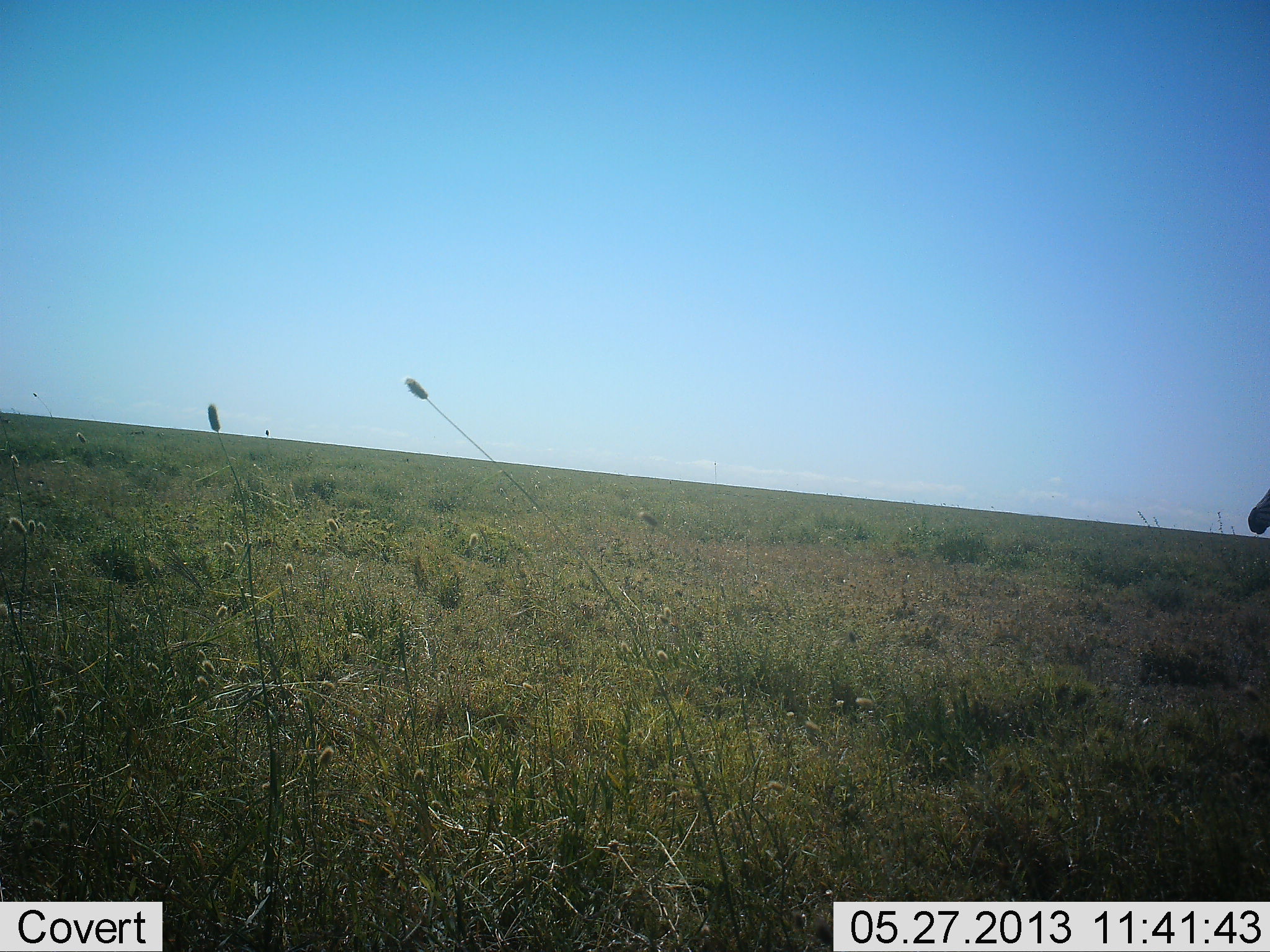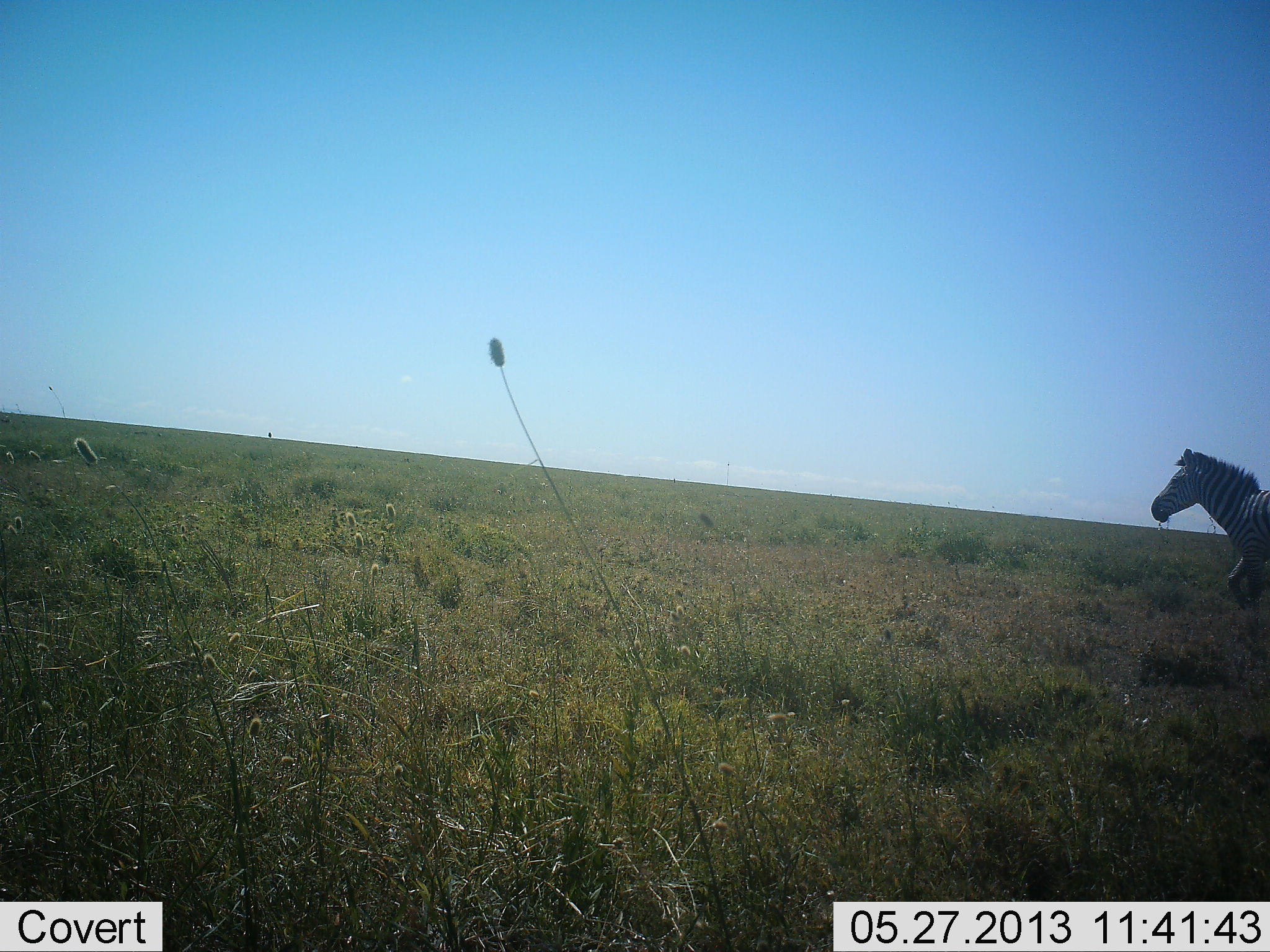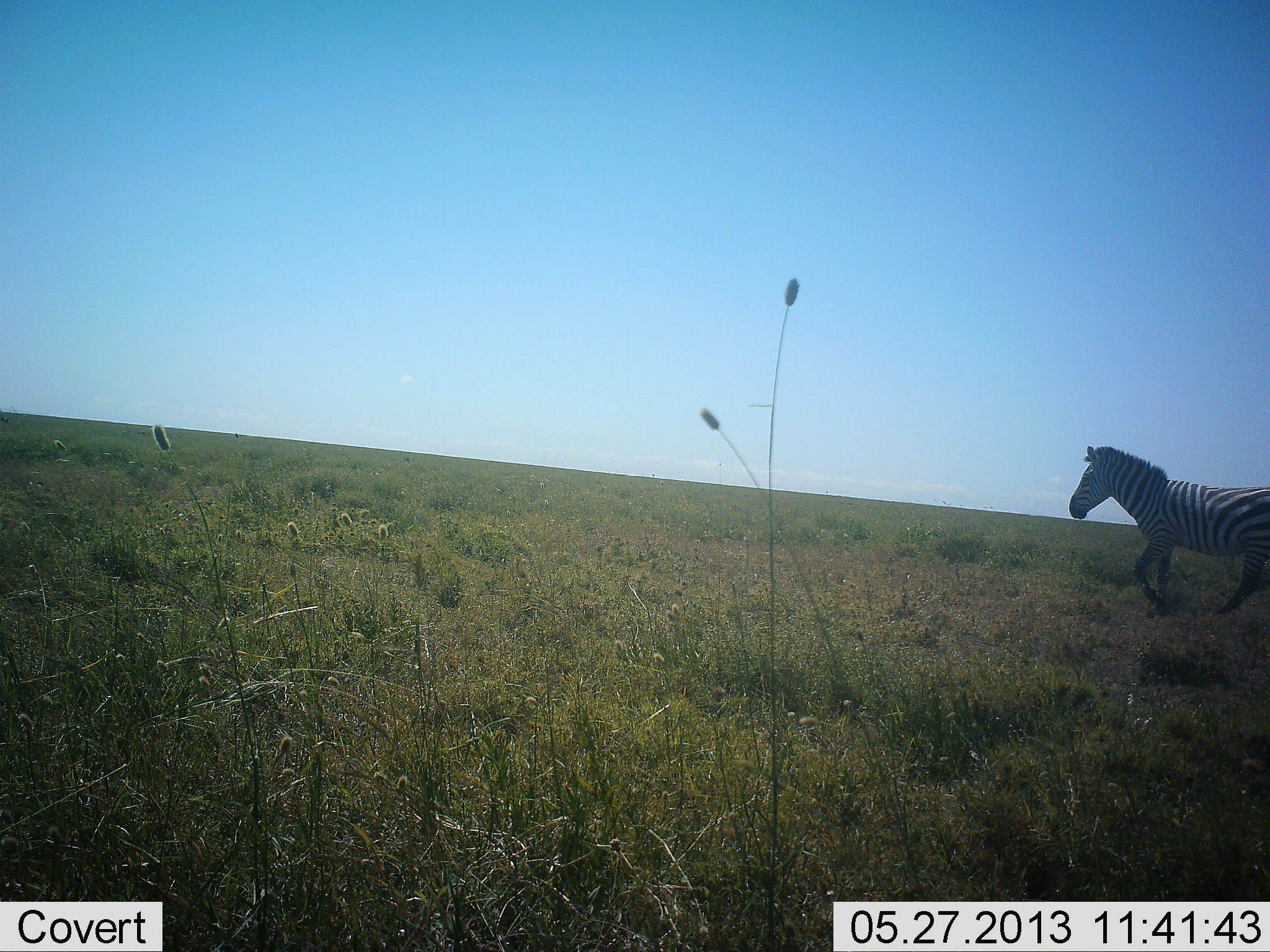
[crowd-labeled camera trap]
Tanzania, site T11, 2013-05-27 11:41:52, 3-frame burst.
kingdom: Animalia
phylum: Chordata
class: Mammalia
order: Perissodactyla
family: Equidae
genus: Equus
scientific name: Equus quagga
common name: plains zebra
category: zebra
Zebra (plains zebra) (Equus quagga), count 1. Behavior (volunteer vote fractions): standing 20%, resting 0%, moving 87%, interacting 0%. Young present (vote fraction): 0%. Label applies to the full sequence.